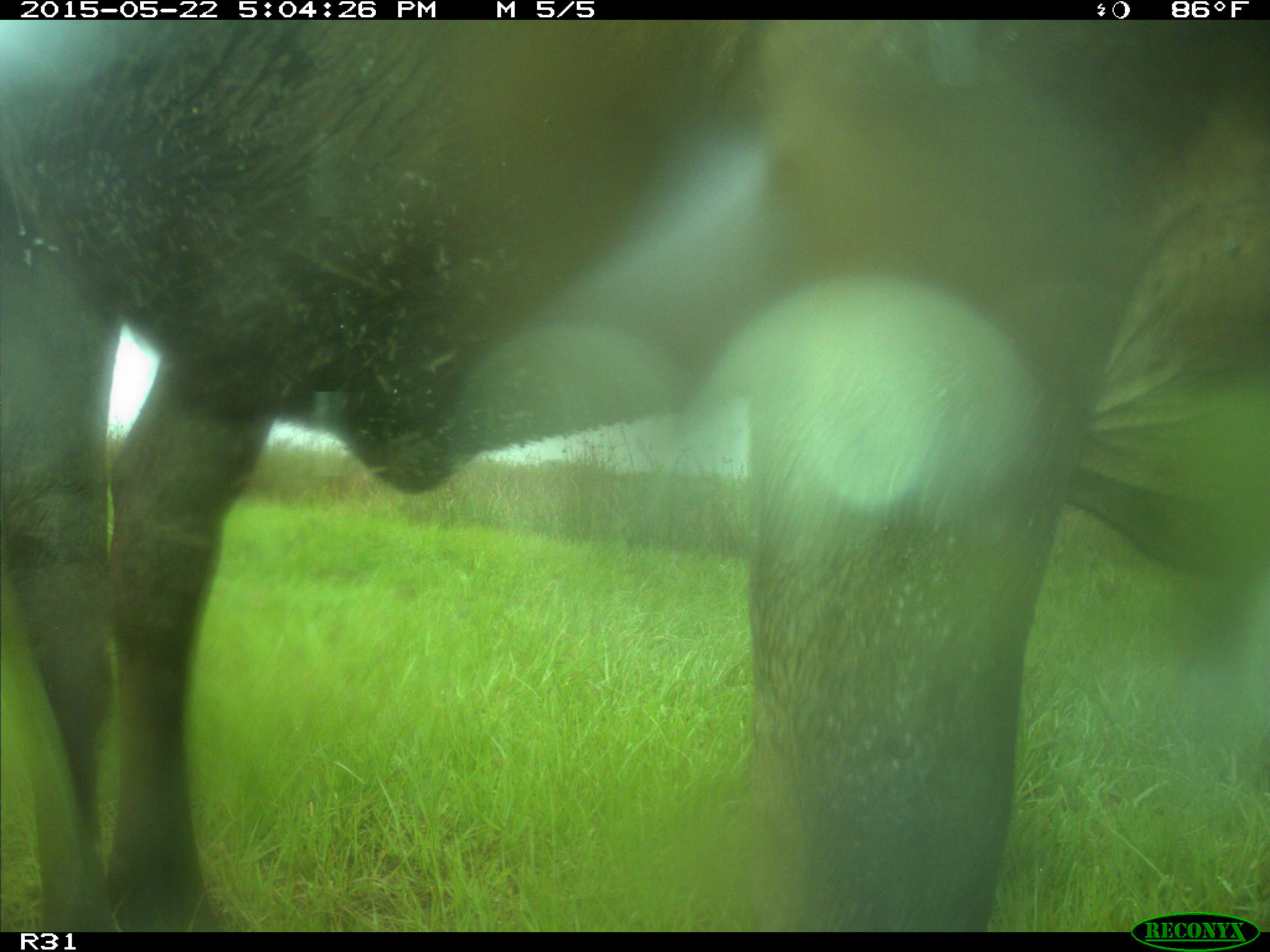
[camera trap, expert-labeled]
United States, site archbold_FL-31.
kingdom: Animalia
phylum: Chordata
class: Mammalia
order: Artiodactyla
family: Bovidae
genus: Bos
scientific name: Bos taurus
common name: domestic cow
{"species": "Bos taurus (domestic cow)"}